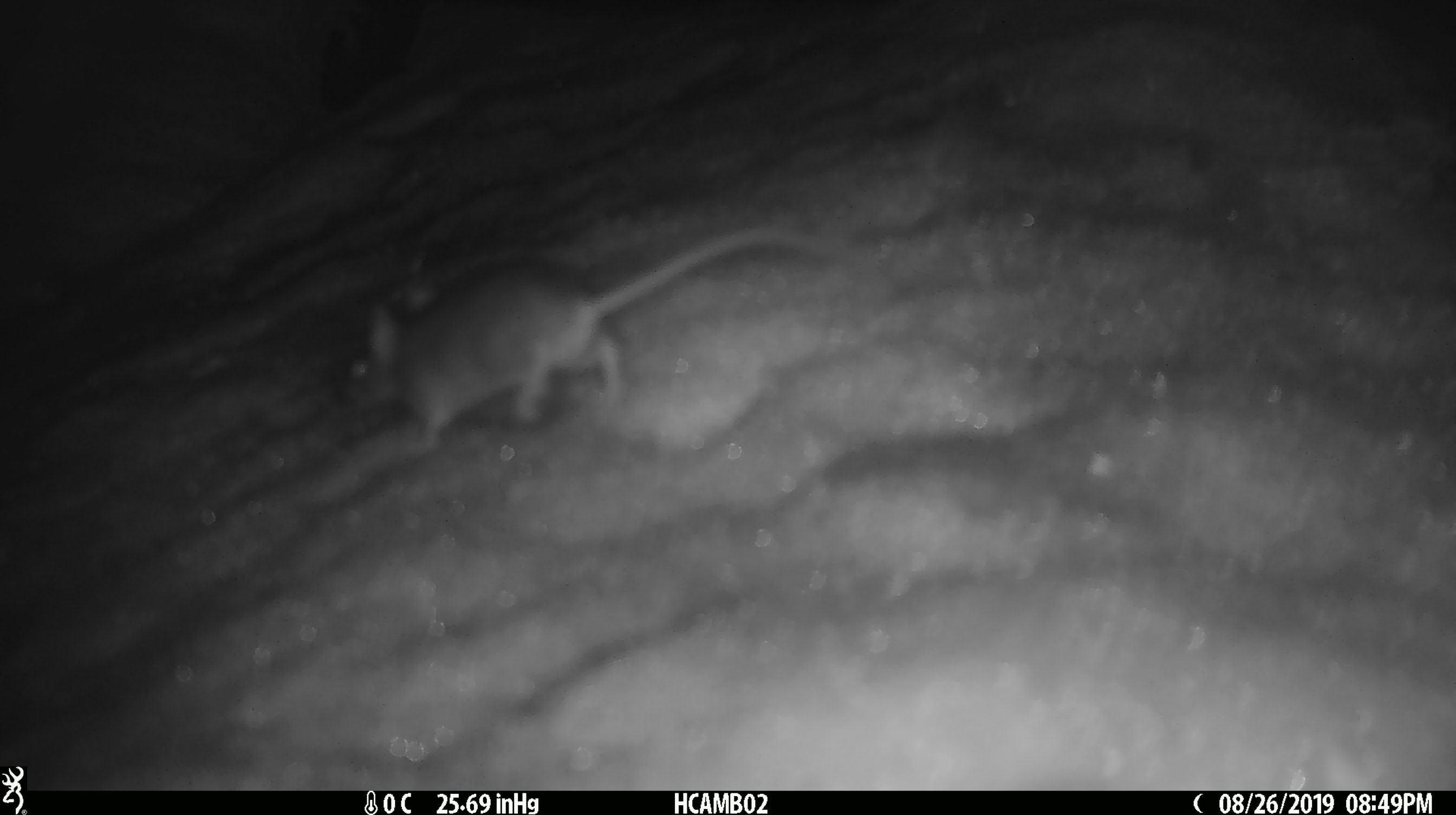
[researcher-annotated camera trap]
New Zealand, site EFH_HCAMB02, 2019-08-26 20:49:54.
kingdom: Animalia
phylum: Chordata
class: Mammalia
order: Rodentia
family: Muridae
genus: Mus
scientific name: Mus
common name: mouse